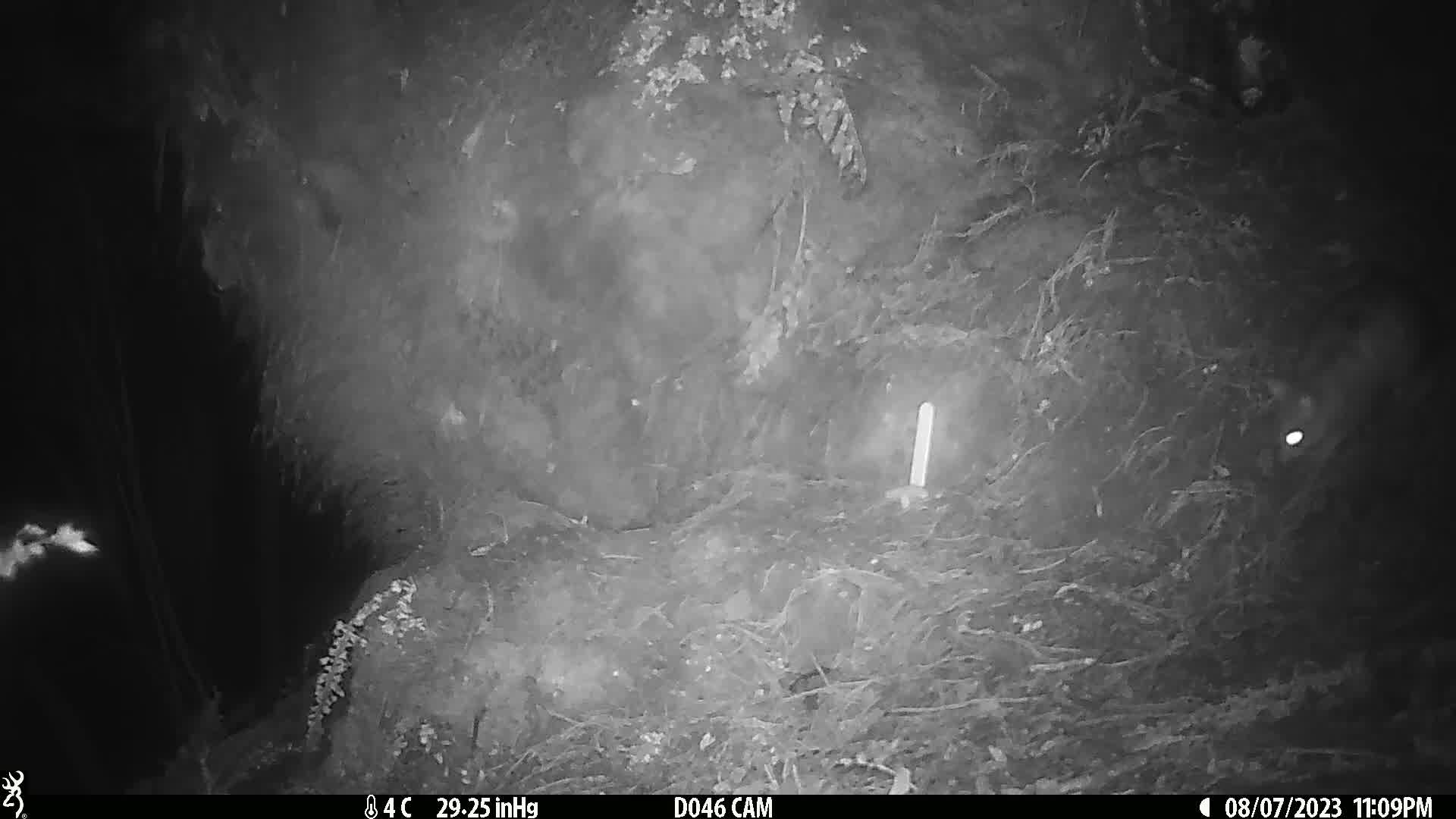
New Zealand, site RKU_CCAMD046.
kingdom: Animalia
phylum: Chordata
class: Mammalia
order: Diprotodontia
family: Phalangeridae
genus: Trichosurus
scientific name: Trichosurus vulpecula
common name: common brushtail possum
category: possum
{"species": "possum (common brushtail possum) (Trichosurus vulpecula)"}